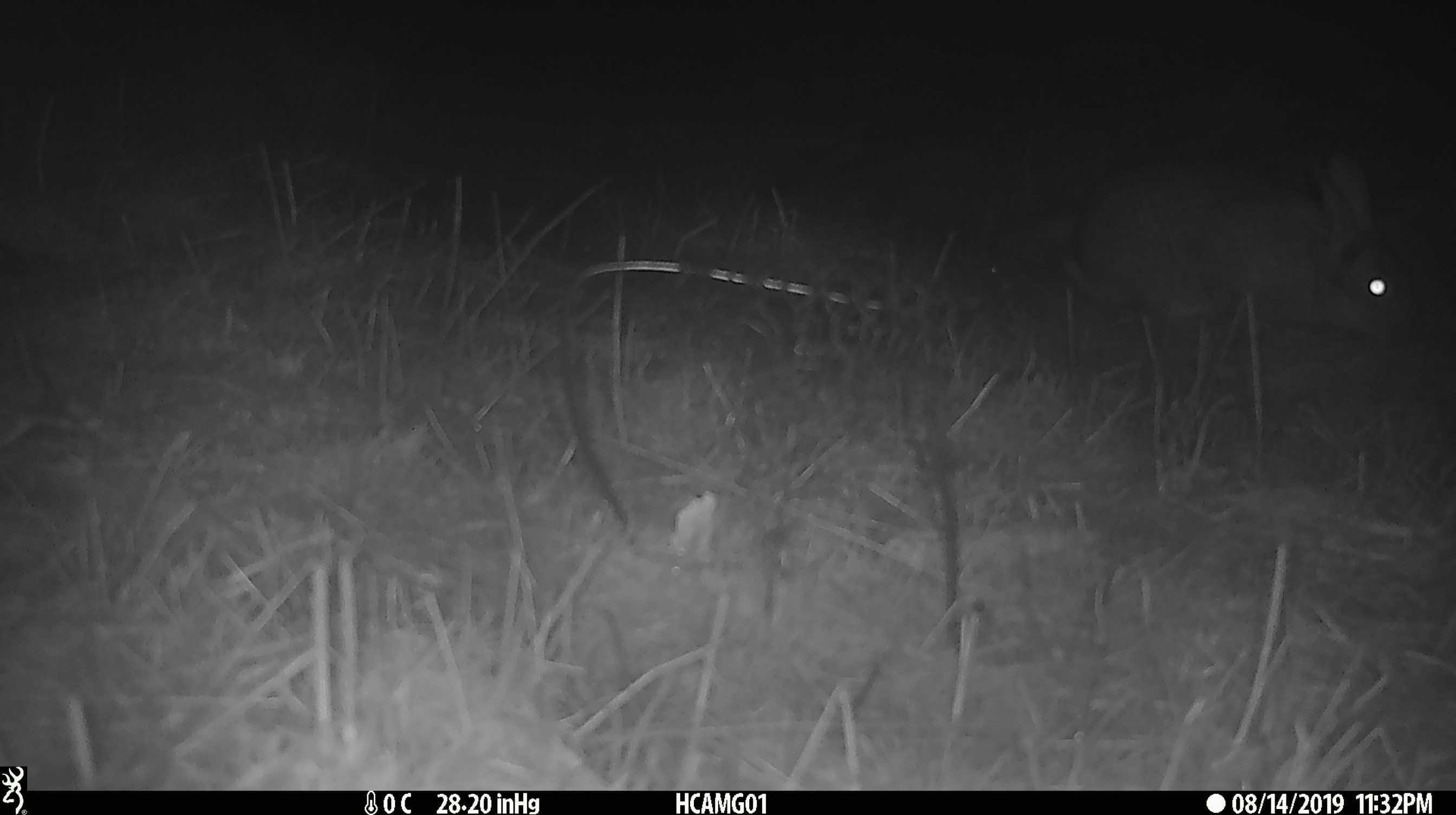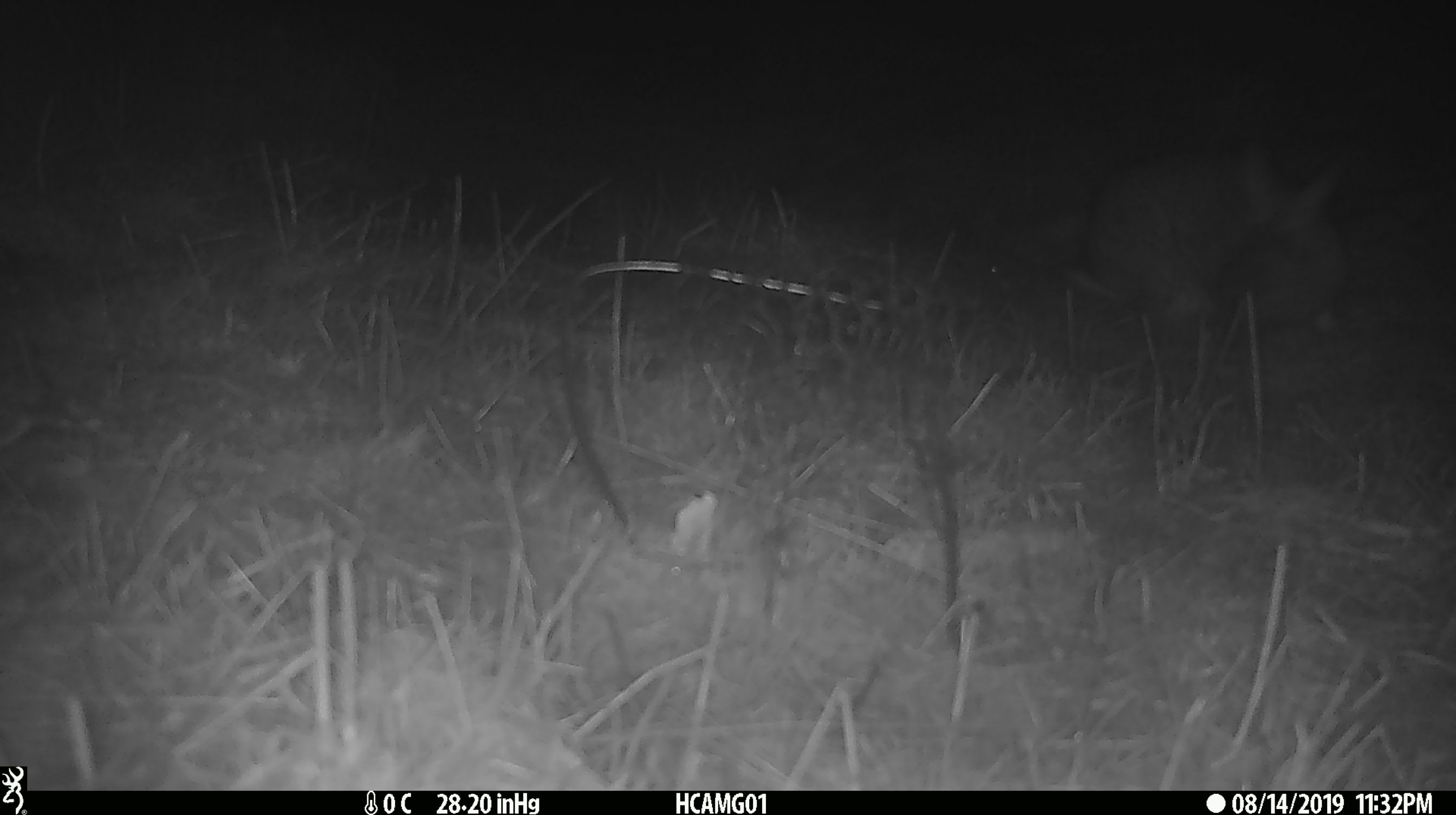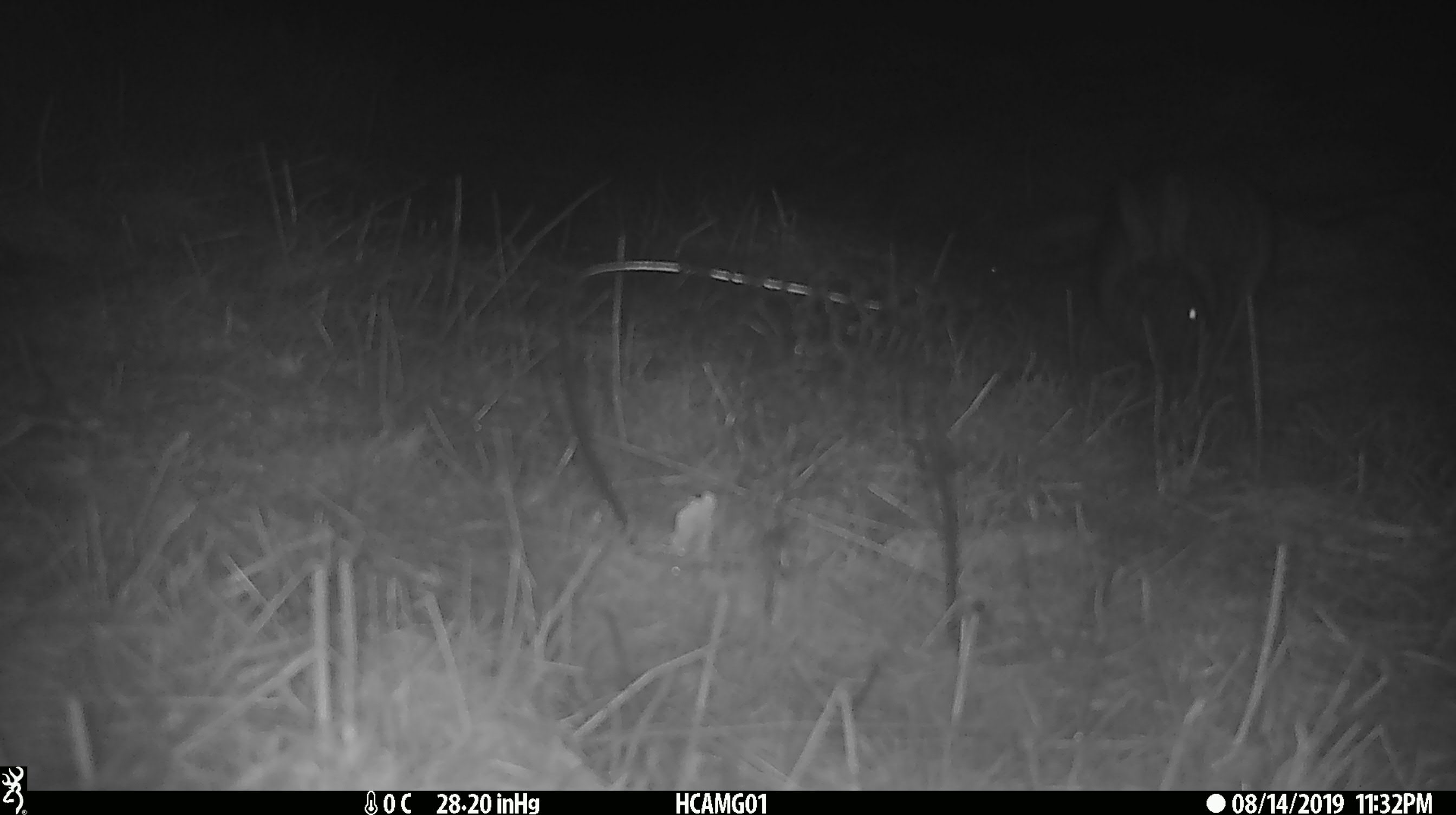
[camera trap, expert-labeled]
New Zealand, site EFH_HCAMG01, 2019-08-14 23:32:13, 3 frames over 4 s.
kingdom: Animalia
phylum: Chordata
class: Mammalia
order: Lagomorpha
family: Leporidae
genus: Lepus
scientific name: Lepus europaeus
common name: brown hare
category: hare